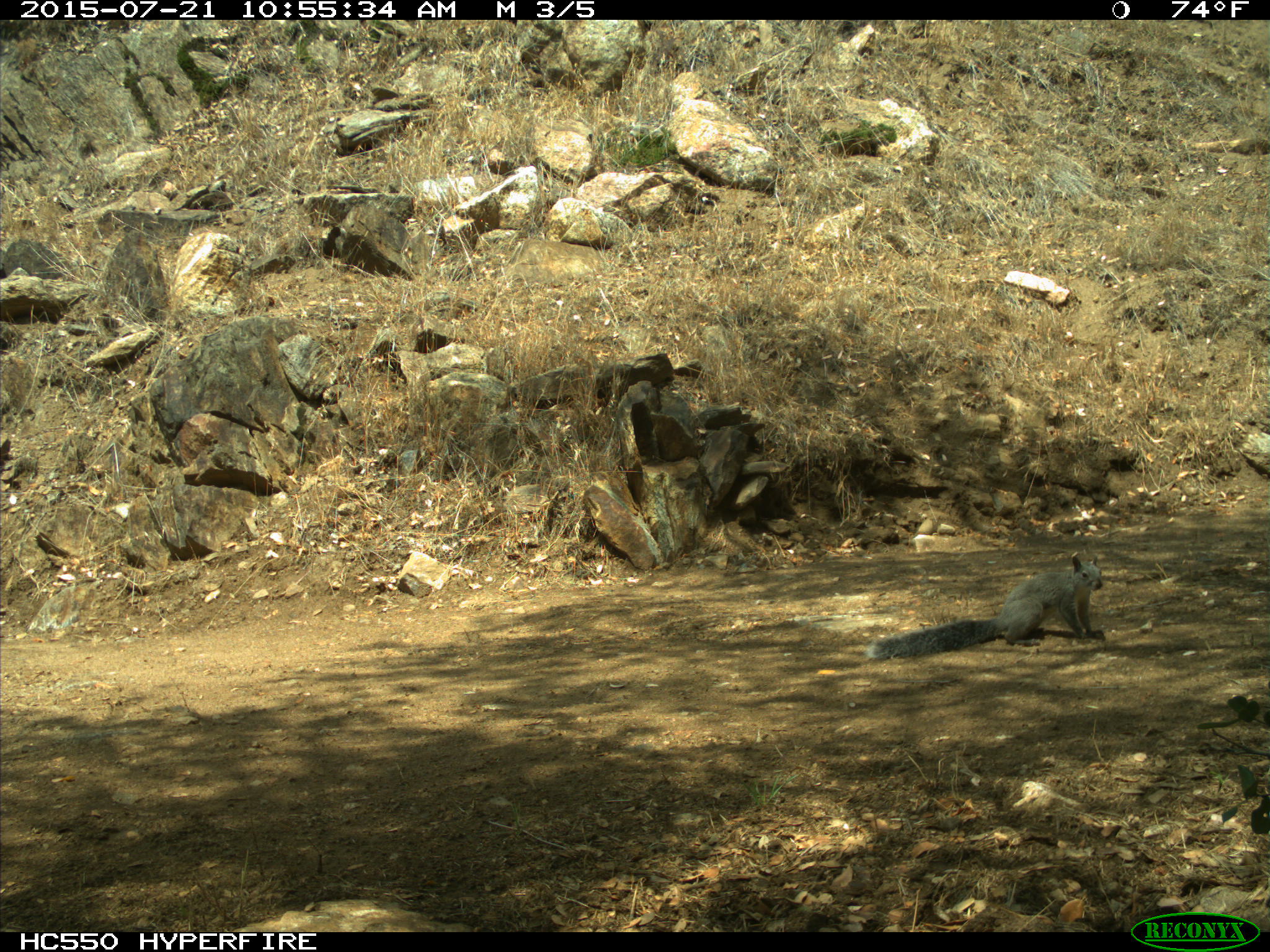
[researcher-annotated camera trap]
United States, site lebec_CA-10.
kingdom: Animalia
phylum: Chordata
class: Mammalia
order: Rodentia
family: Sciuridae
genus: Sciurus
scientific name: Sciurus carolinensis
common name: eastern gray squirrel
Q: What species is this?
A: Sciurus carolinensis (eastern gray squirrel).